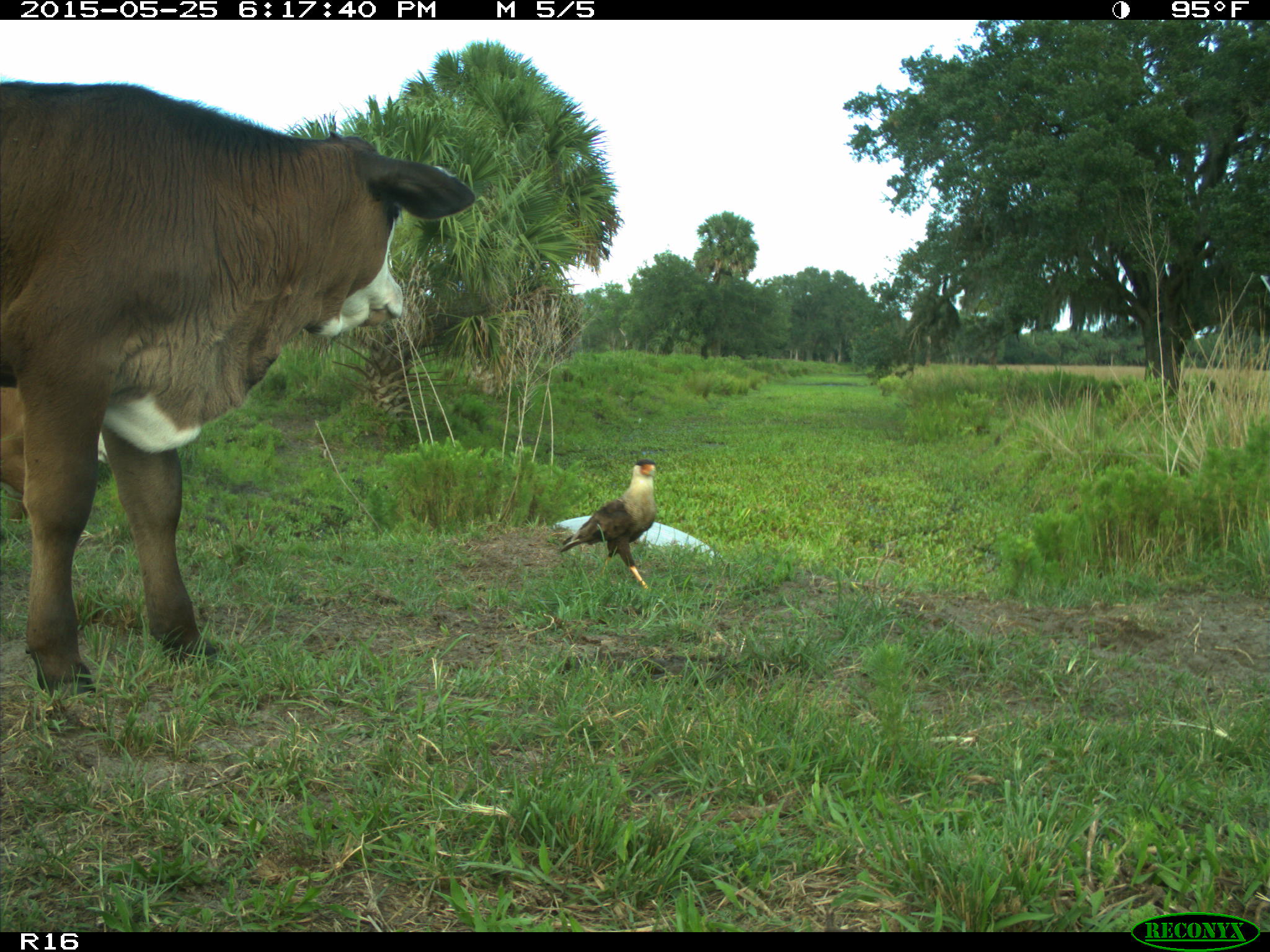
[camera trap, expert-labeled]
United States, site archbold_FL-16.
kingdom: Animalia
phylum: Chordata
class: Mammalia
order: Artiodactyla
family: Bovidae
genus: Bos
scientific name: Bos taurus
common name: domestic cow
Bos taurus (domestic cow).